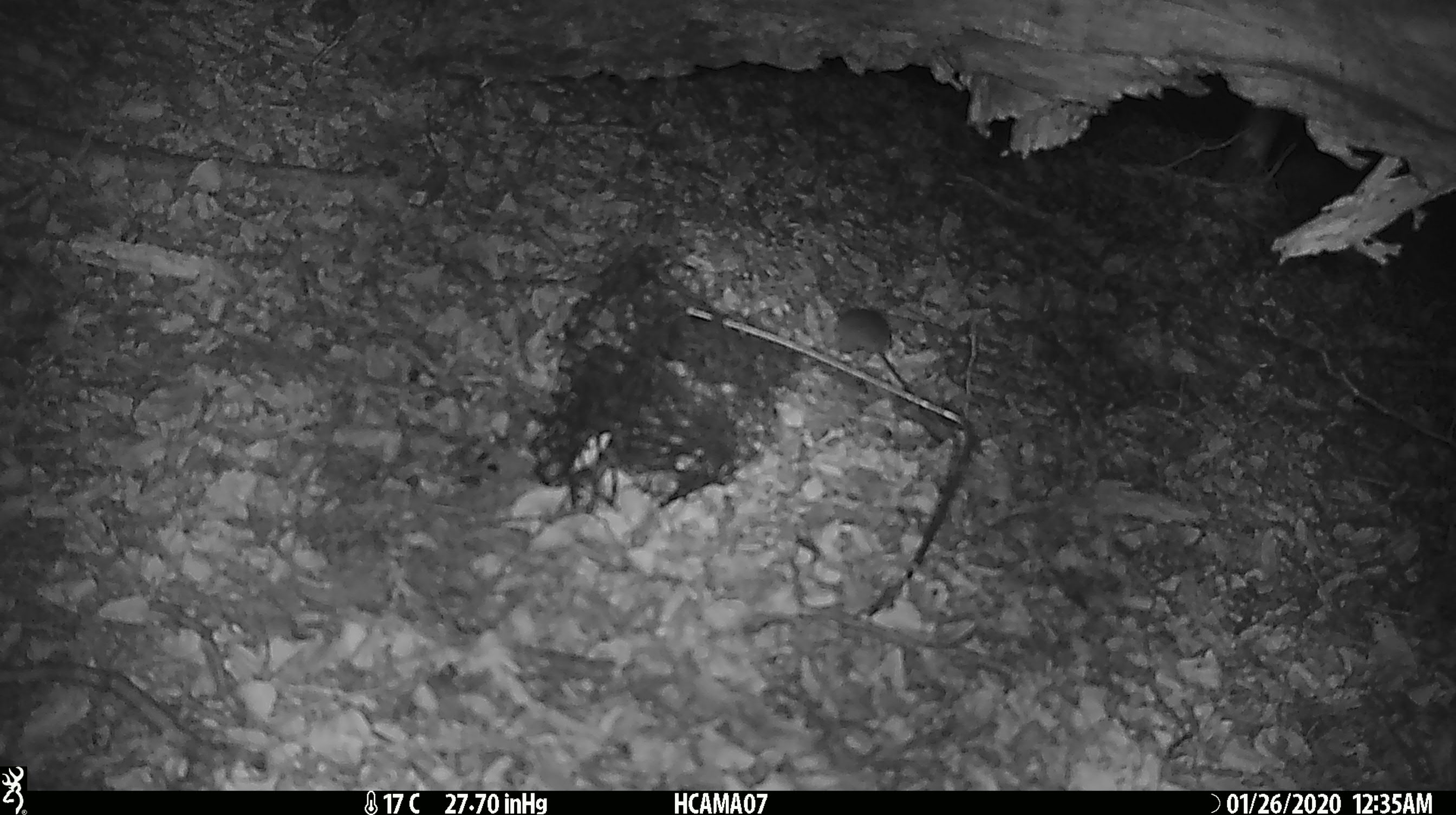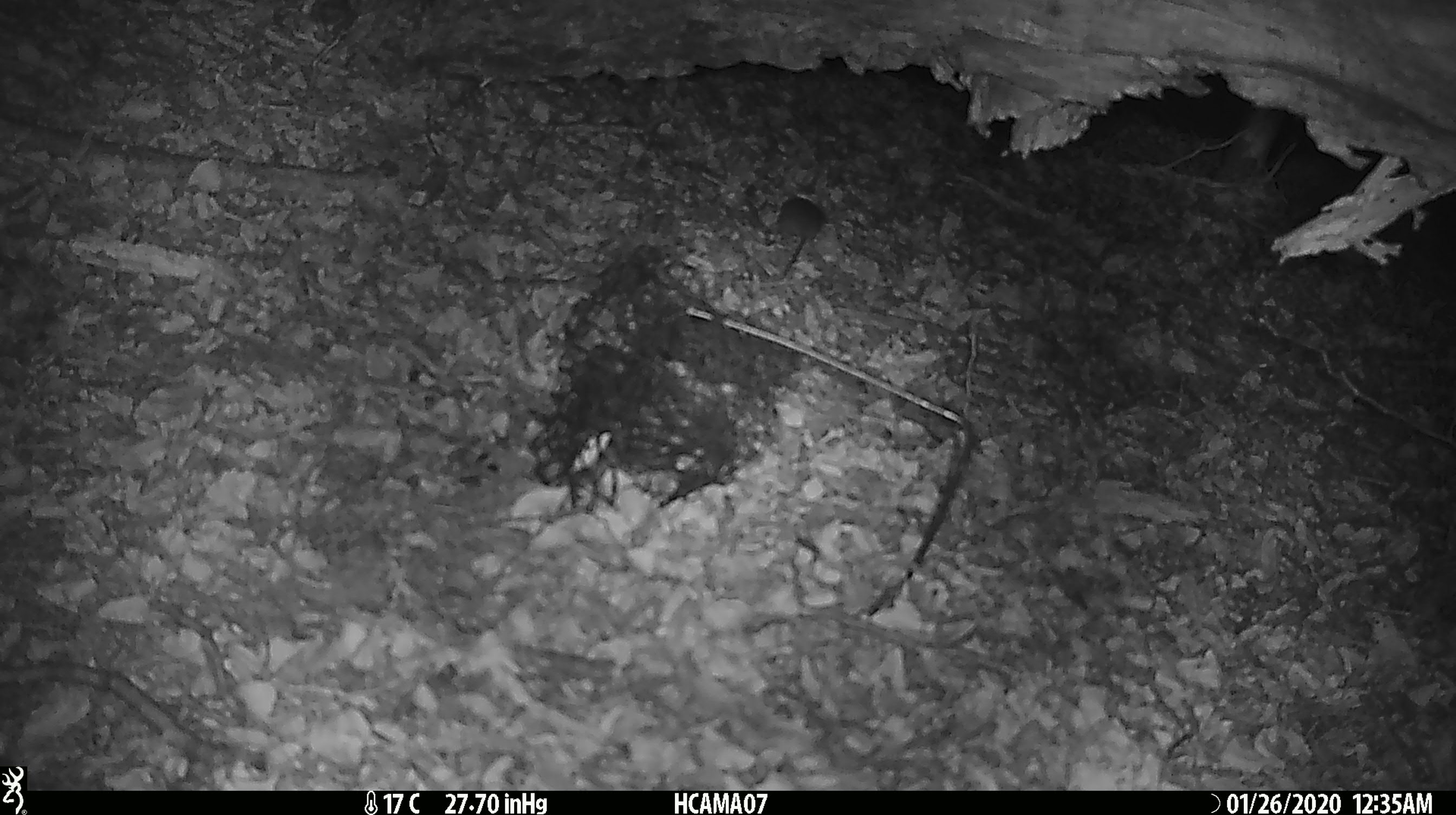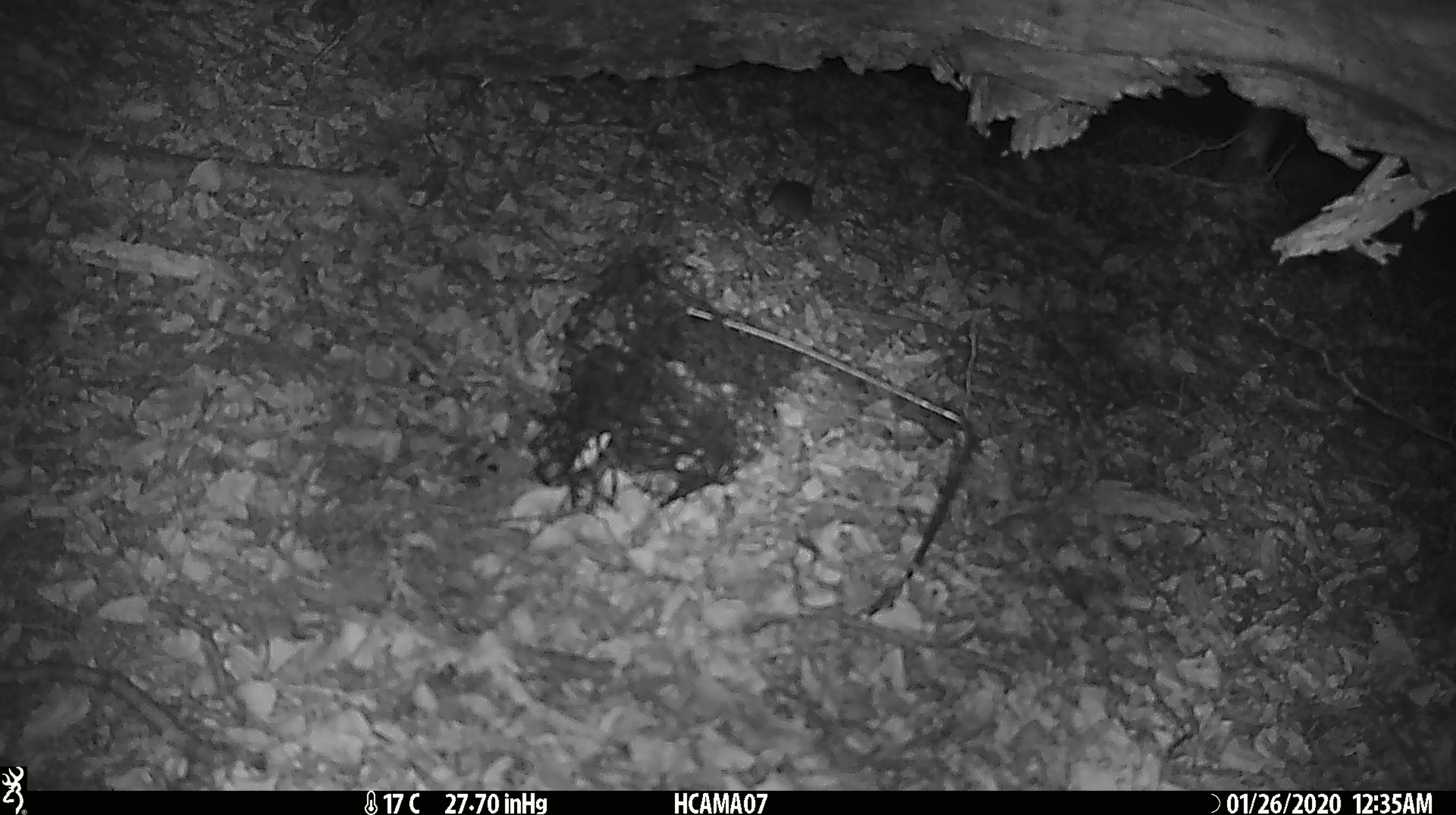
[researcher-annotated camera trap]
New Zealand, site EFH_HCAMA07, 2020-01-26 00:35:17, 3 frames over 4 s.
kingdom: Animalia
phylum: Chordata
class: Mammalia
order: Rodentia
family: Muridae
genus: Mus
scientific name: Mus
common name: mouse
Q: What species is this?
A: Mouse (Mus).